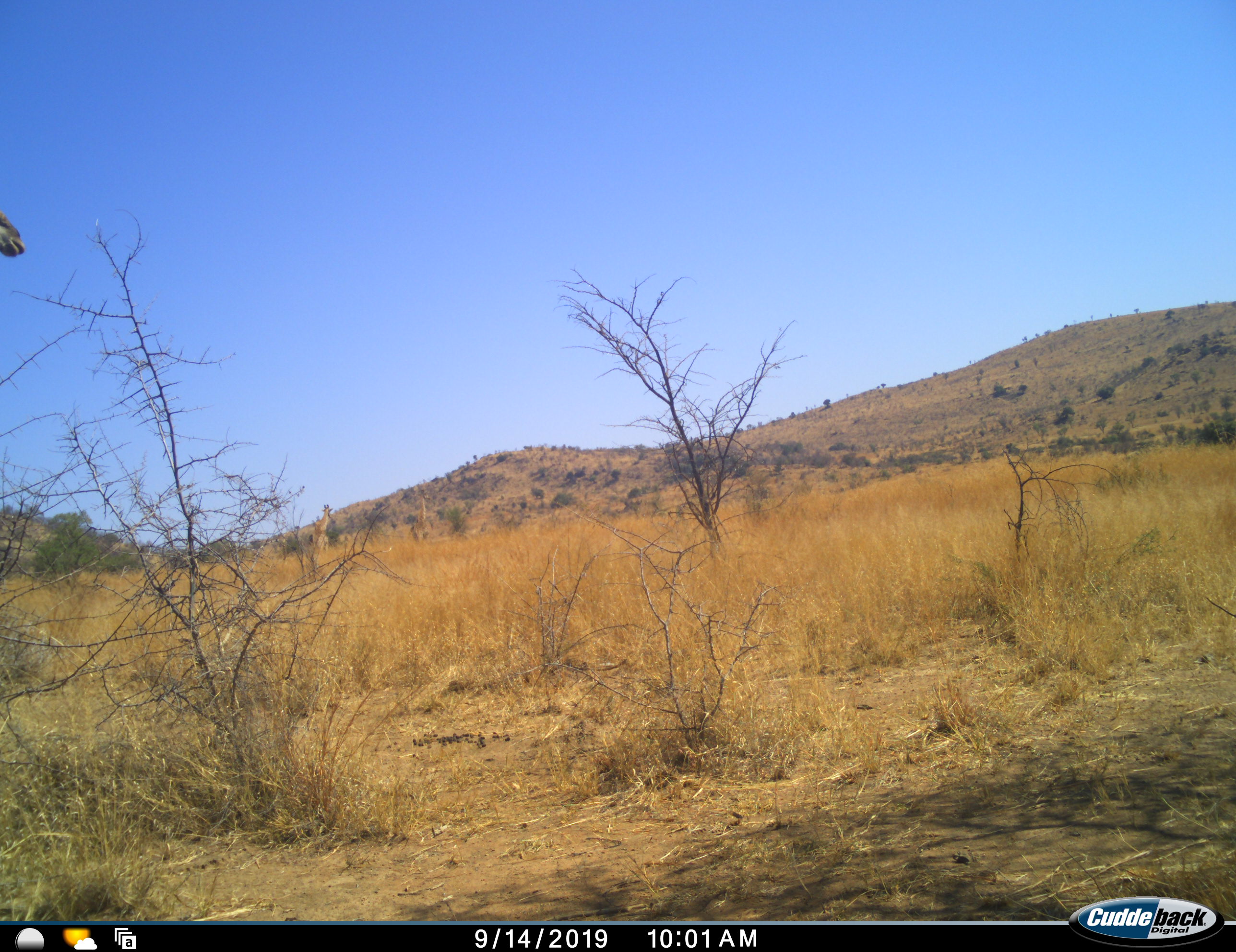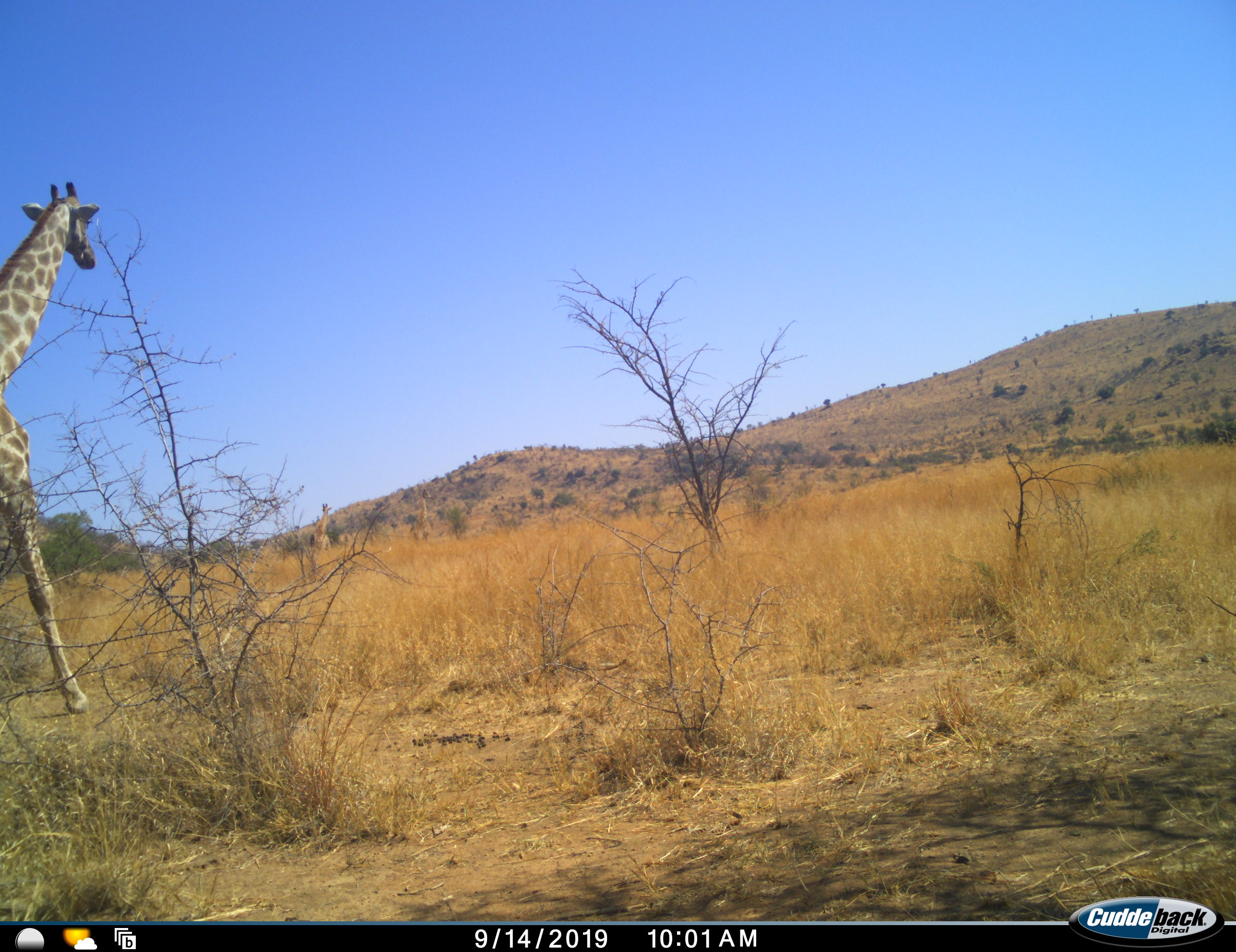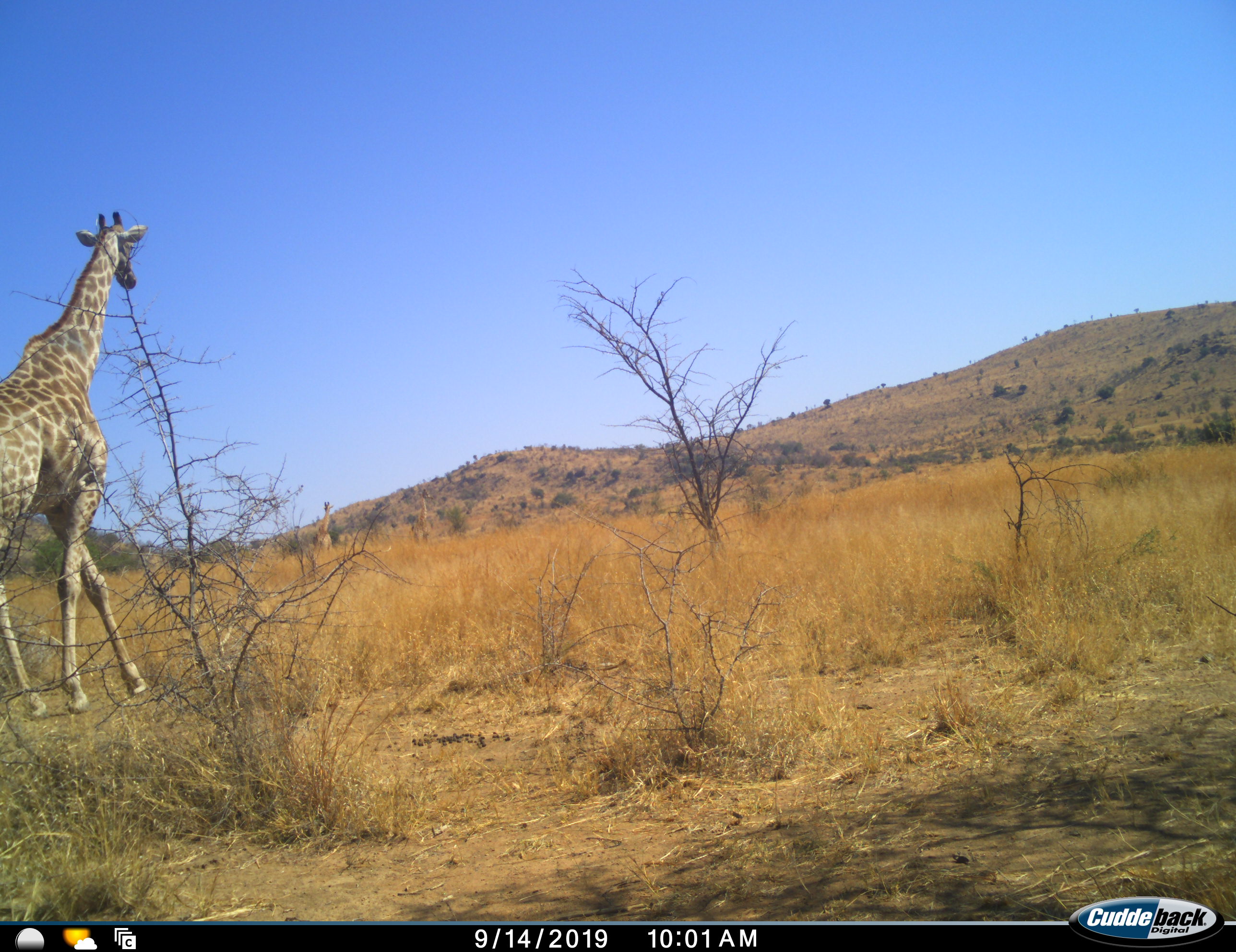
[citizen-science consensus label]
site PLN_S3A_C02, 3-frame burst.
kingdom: Animalia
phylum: Chordata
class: Mammalia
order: Artiodactyla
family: Giraffidae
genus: Giraffa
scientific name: Giraffa camelopardalis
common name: giraffe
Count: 1.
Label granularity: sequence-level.